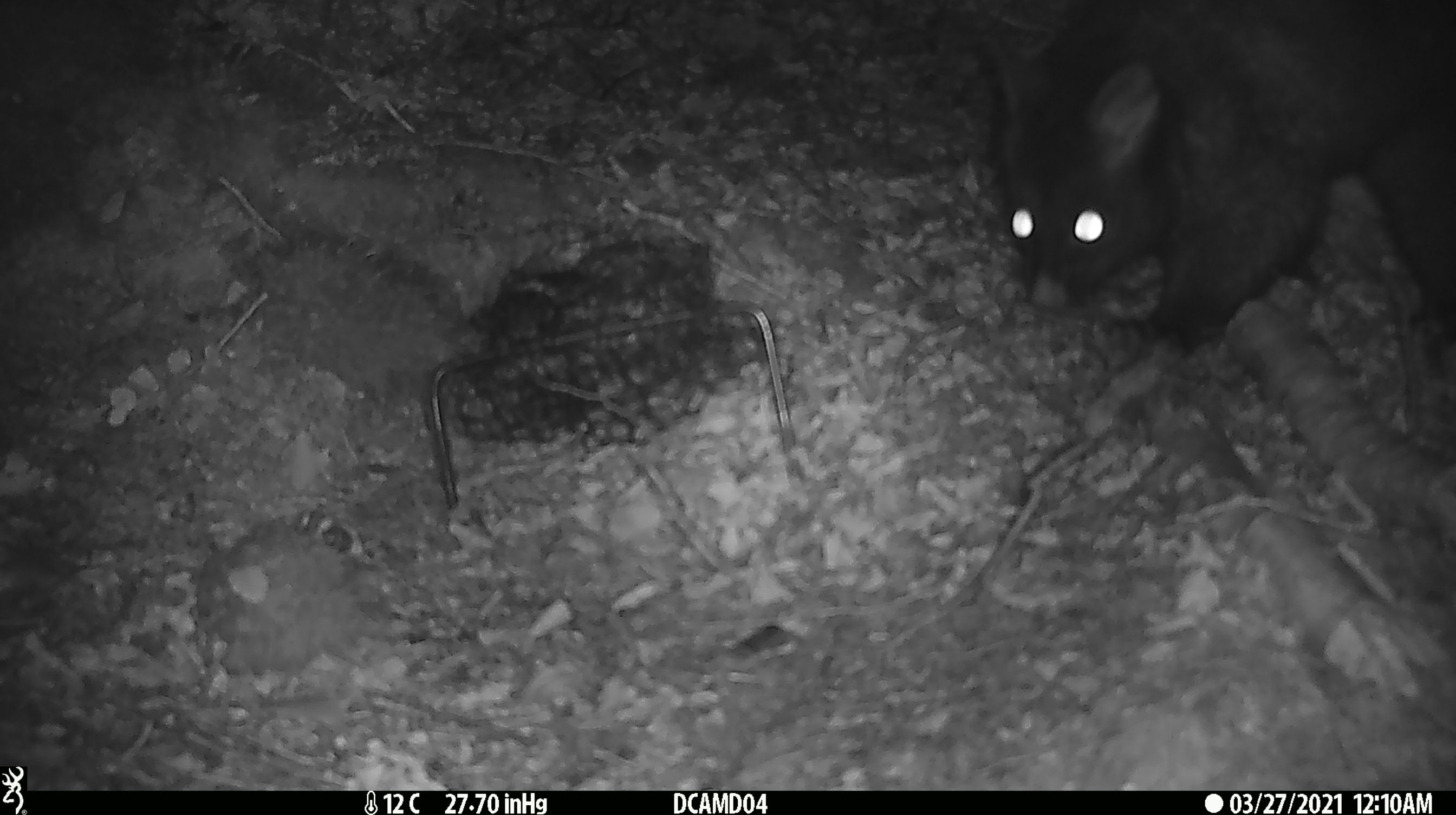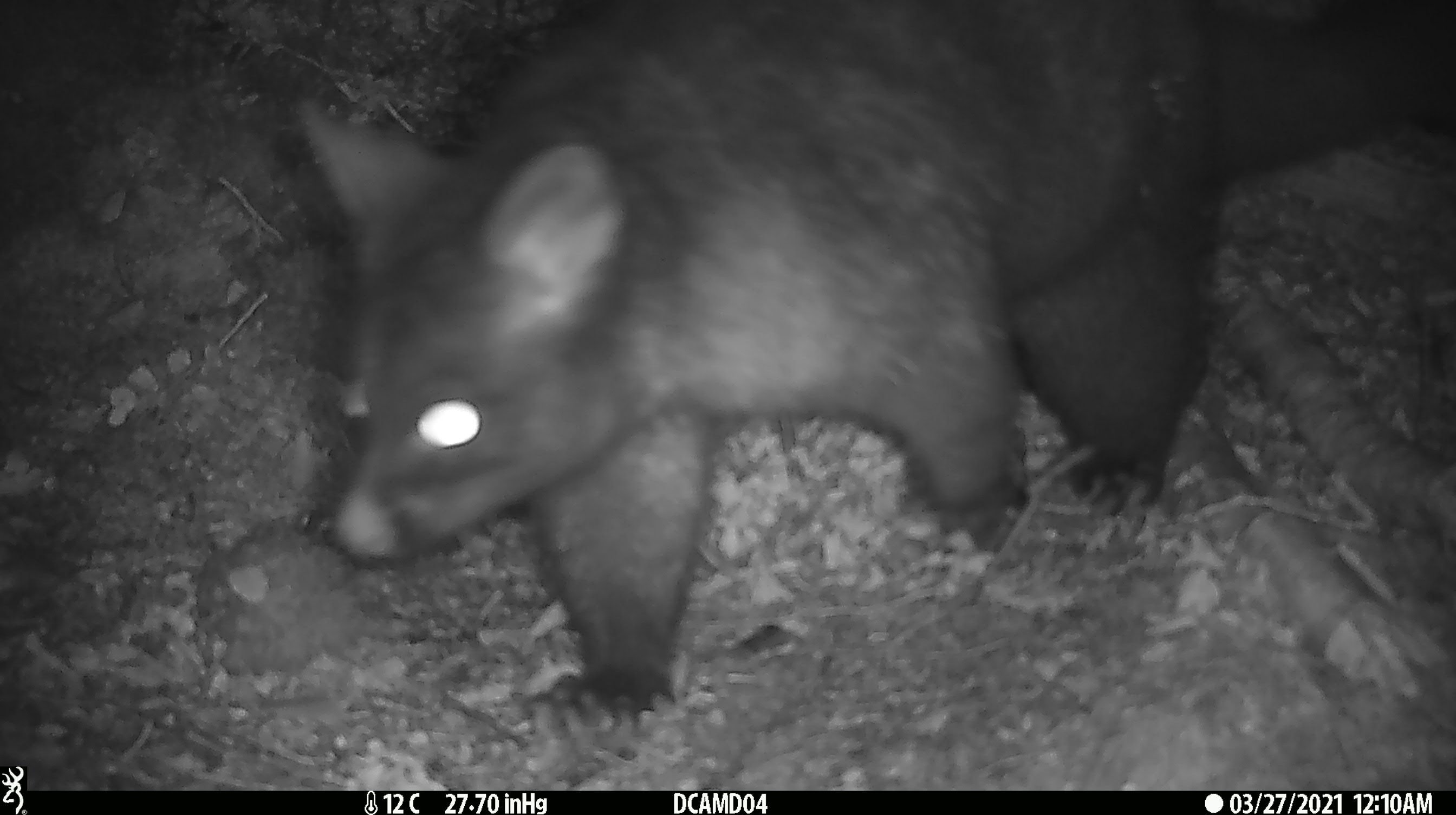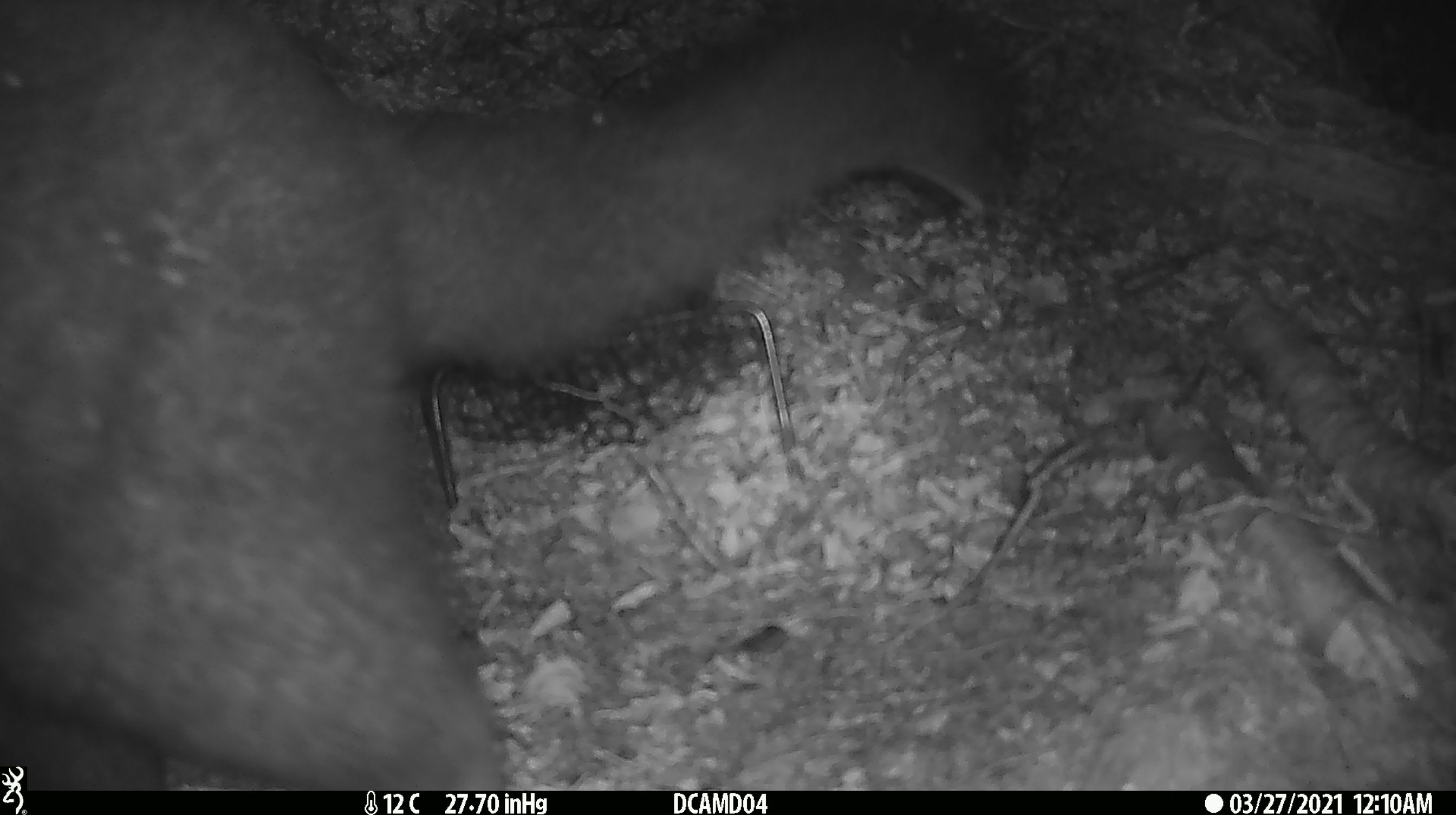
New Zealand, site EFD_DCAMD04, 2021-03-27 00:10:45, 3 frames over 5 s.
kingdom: Animalia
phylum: Chordata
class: Mammalia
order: Diprotodontia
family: Phalangeridae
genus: Trichosurus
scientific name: Trichosurus vulpecula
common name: common brushtail possum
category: possum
Possum (common brushtail possum) (Trichosurus vulpecula).